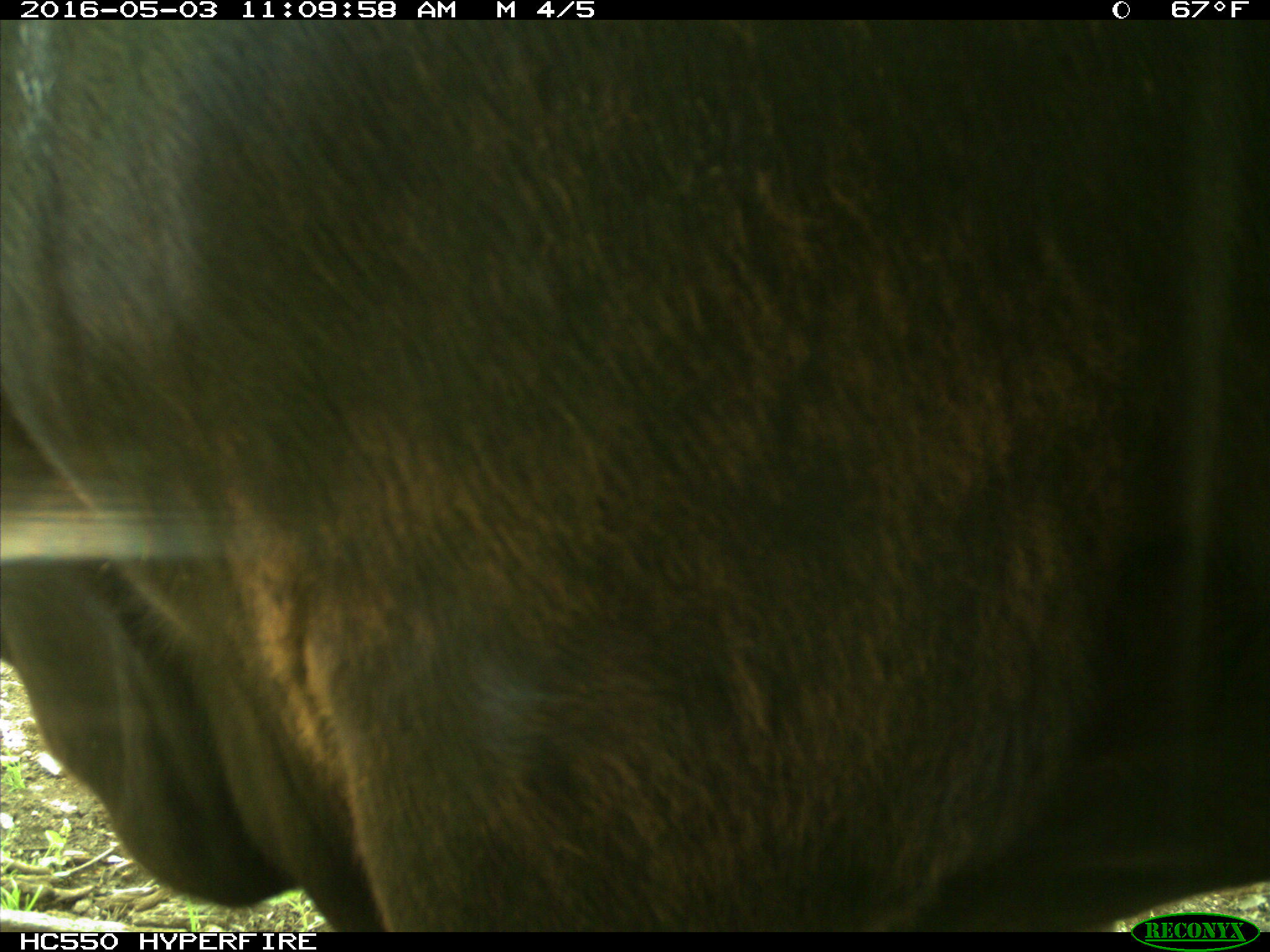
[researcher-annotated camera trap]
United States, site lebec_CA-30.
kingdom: Animalia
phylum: Chordata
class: Mammalia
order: Artiodactyla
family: Bovidae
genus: Bos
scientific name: Bos taurus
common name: domestic cow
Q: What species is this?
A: Bos taurus (domestic cow).